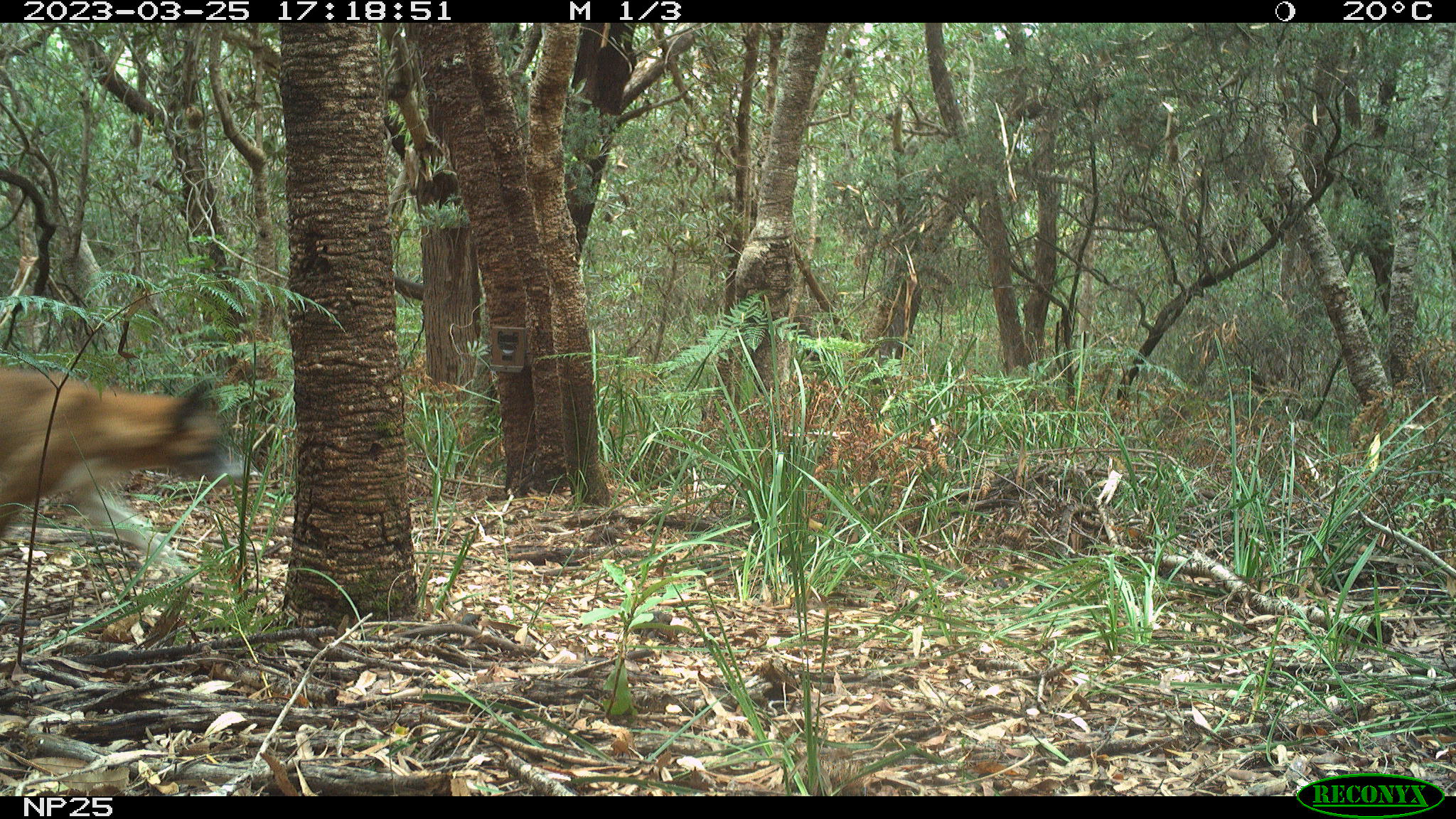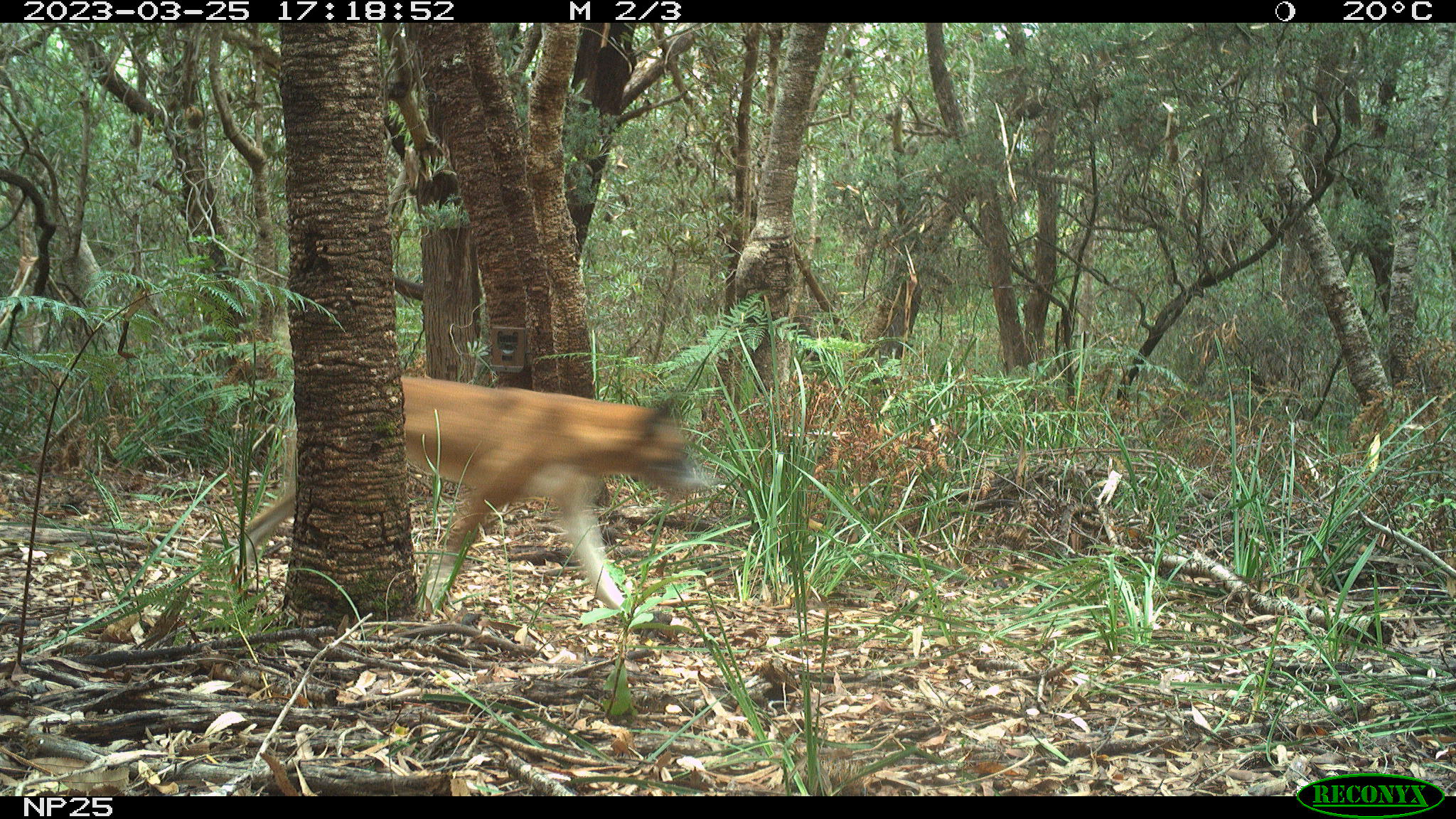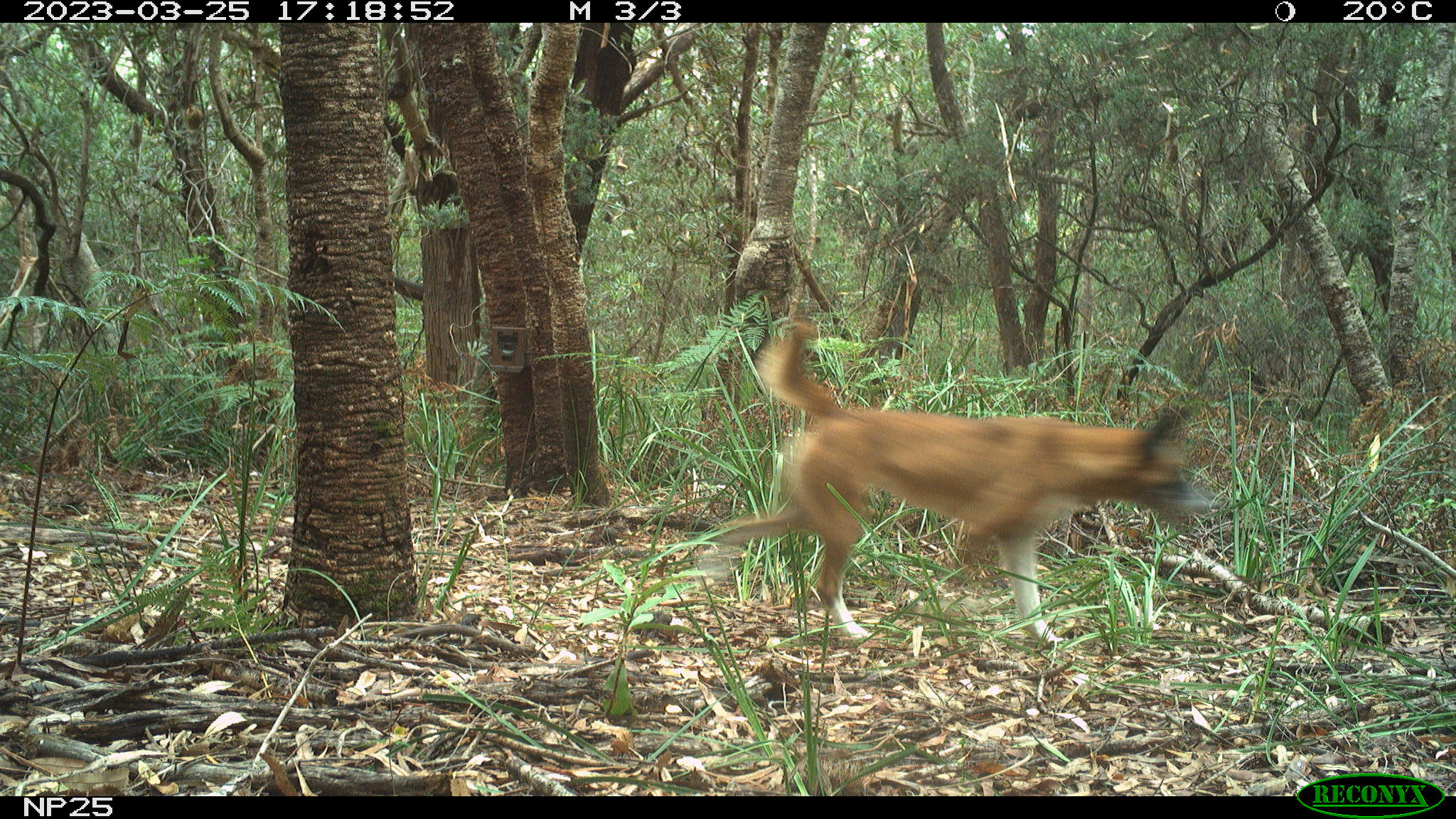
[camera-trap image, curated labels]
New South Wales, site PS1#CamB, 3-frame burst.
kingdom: Animalia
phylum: Chordata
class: Mammalia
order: Carnivora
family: Canidae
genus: Canis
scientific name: Canis familiaris dingo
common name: dingo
Dingo (Canis familiaris dingo).